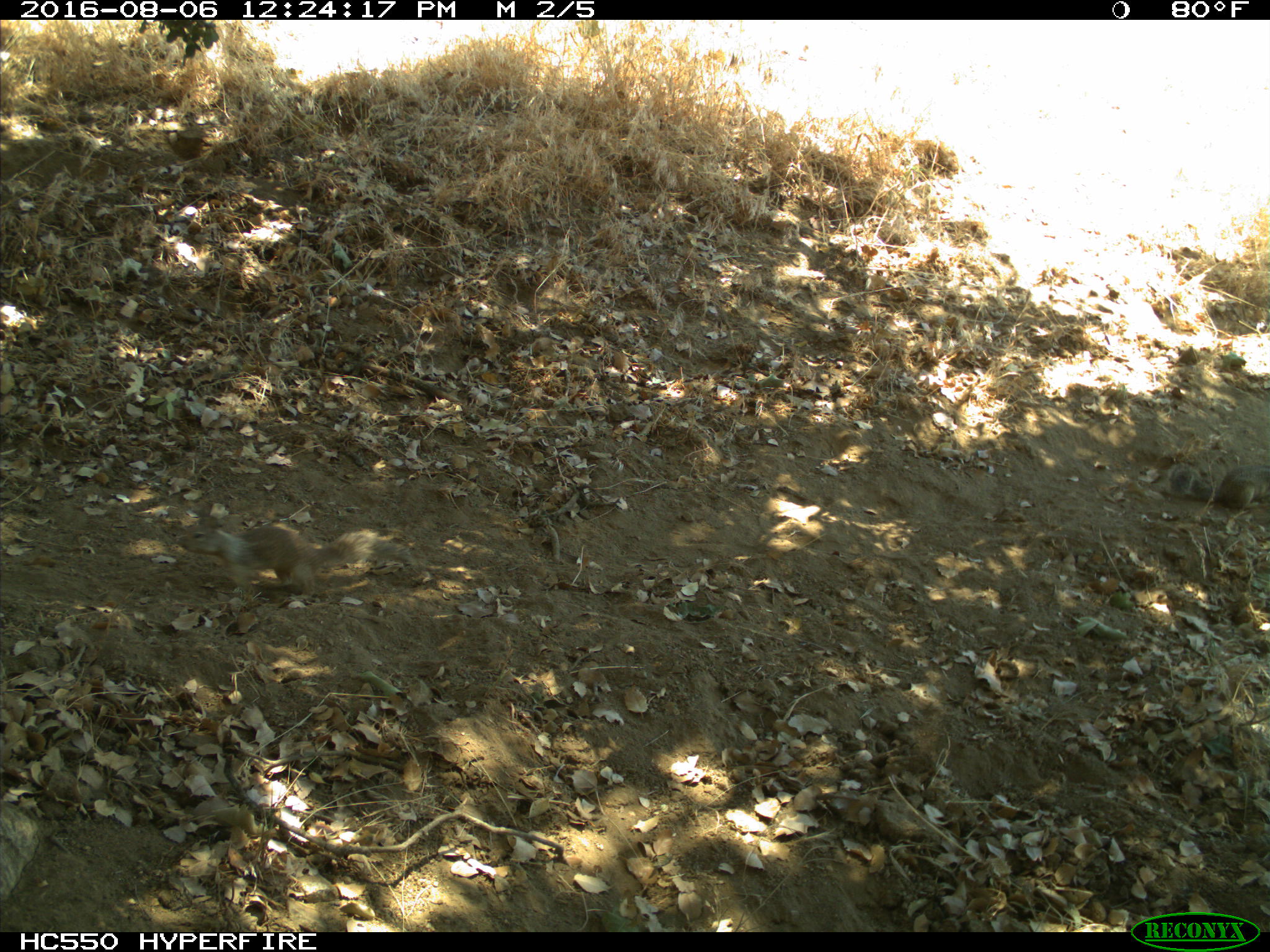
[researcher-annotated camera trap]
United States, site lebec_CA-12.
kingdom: Animalia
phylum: Chordata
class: Mammalia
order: Rodentia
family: Sciuridae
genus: Otospermophilus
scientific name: Otospermophilus beecheyi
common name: california ground squirrel